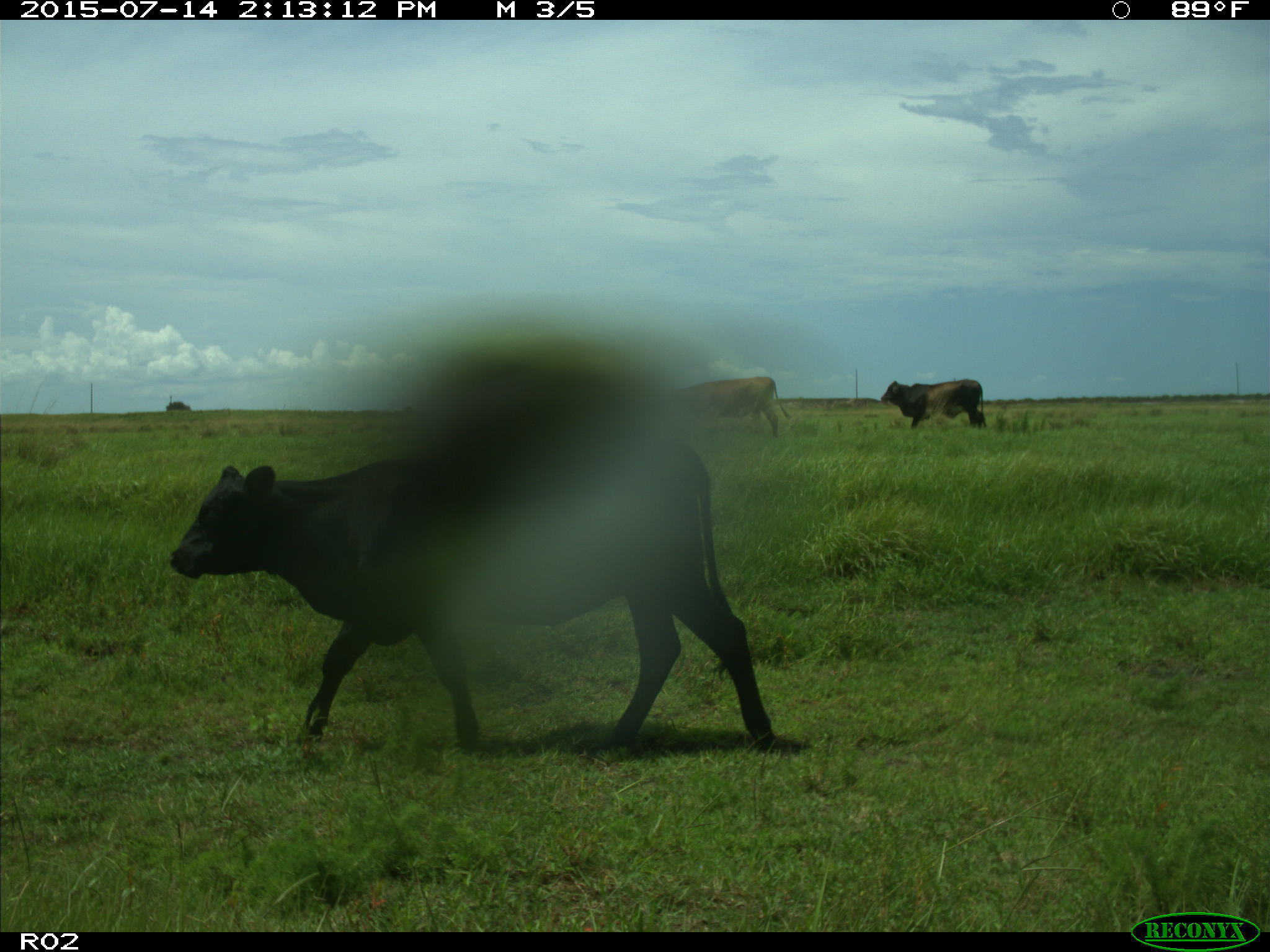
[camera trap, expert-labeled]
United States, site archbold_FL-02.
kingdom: Animalia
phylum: Chordata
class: Mammalia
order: Artiodactyla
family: Bovidae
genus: Bos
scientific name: Bos taurus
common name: domestic cow